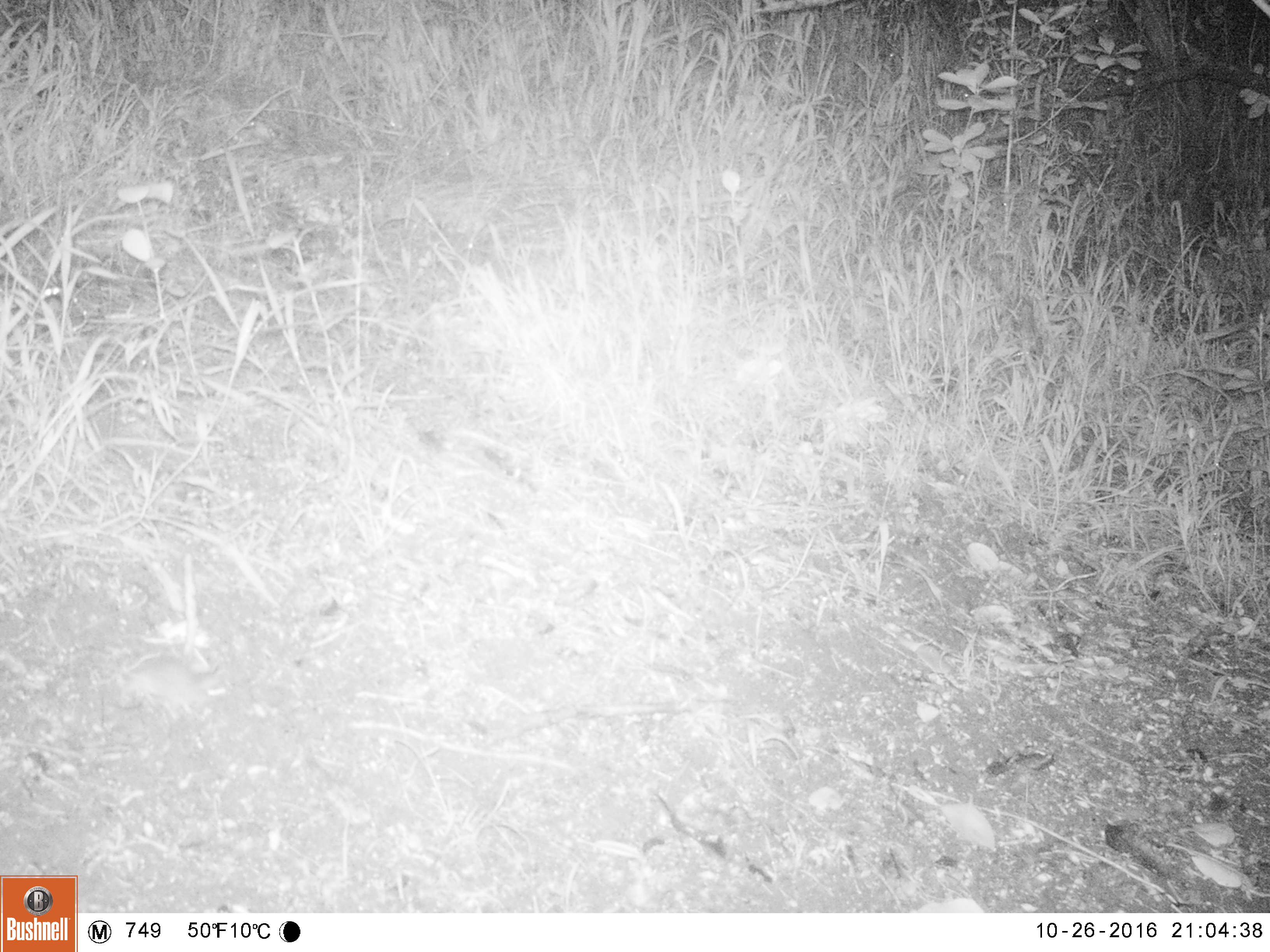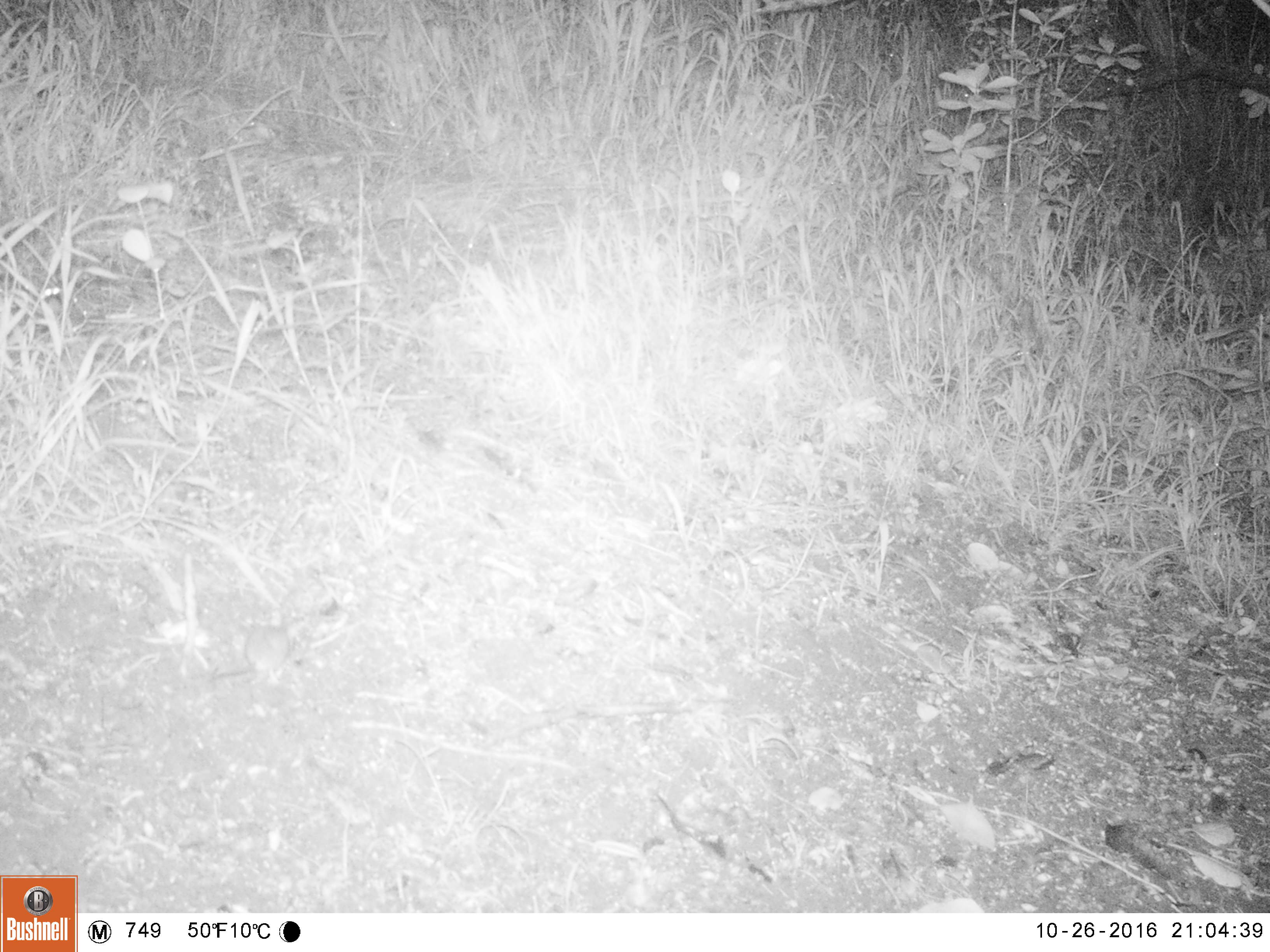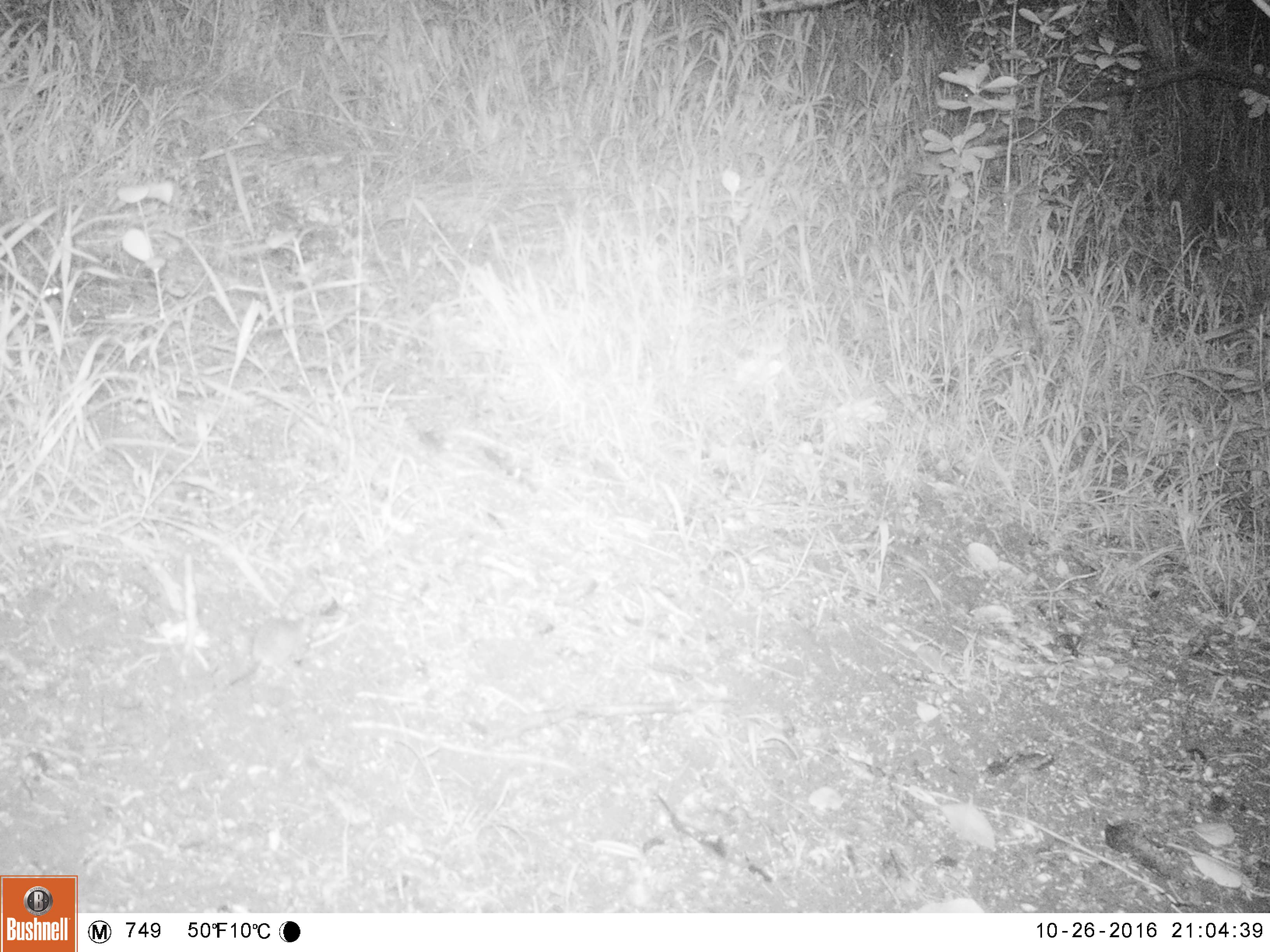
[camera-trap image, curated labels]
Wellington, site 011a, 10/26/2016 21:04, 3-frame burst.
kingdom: Animalia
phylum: Chordata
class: Mammalia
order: Rodentia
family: Muridae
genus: Mus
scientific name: Mus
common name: mouse